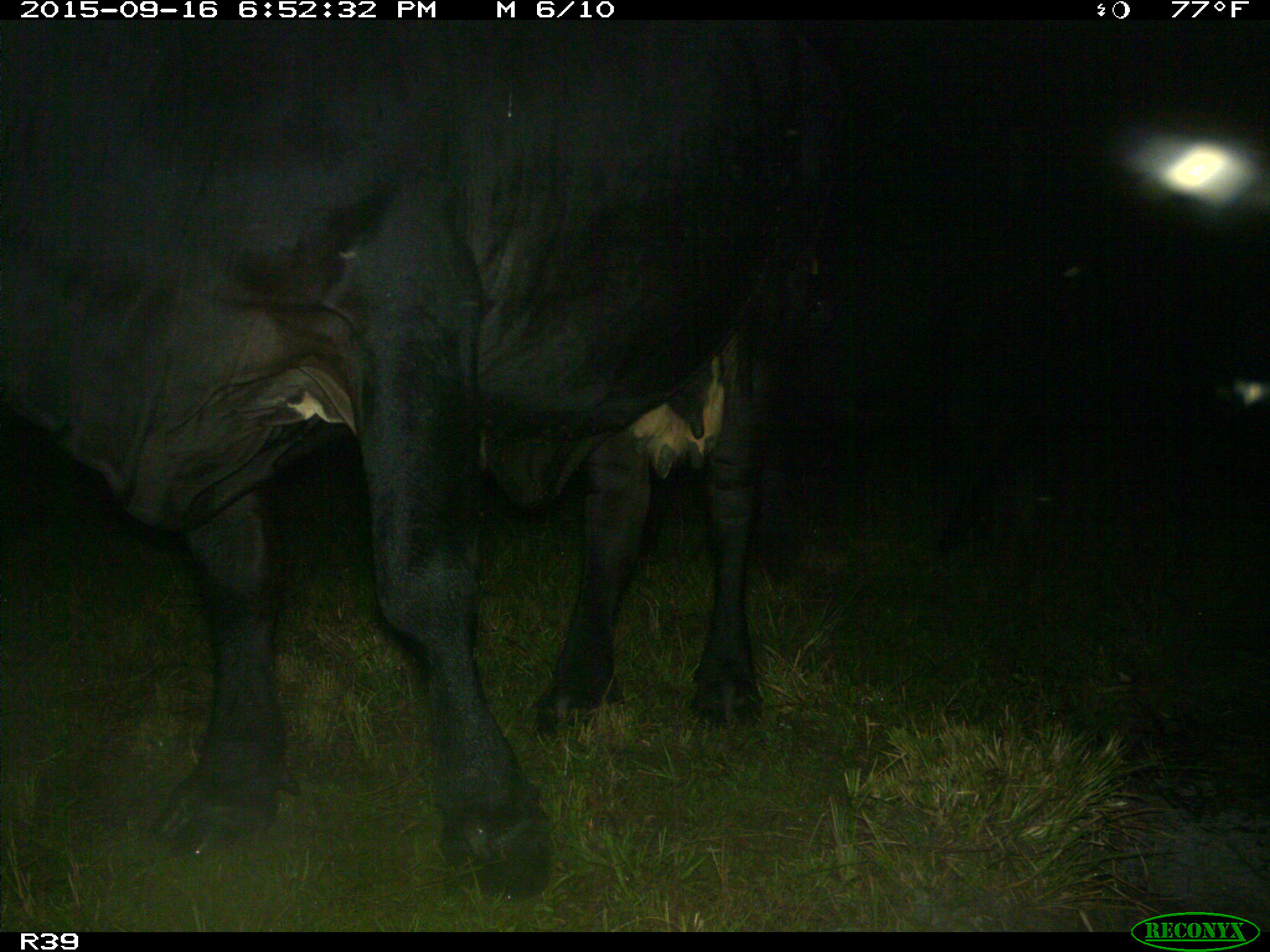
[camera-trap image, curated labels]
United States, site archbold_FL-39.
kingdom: Animalia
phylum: Chordata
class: Mammalia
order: Artiodactyla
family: Bovidae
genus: Bos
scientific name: Bos taurus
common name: domestic cow